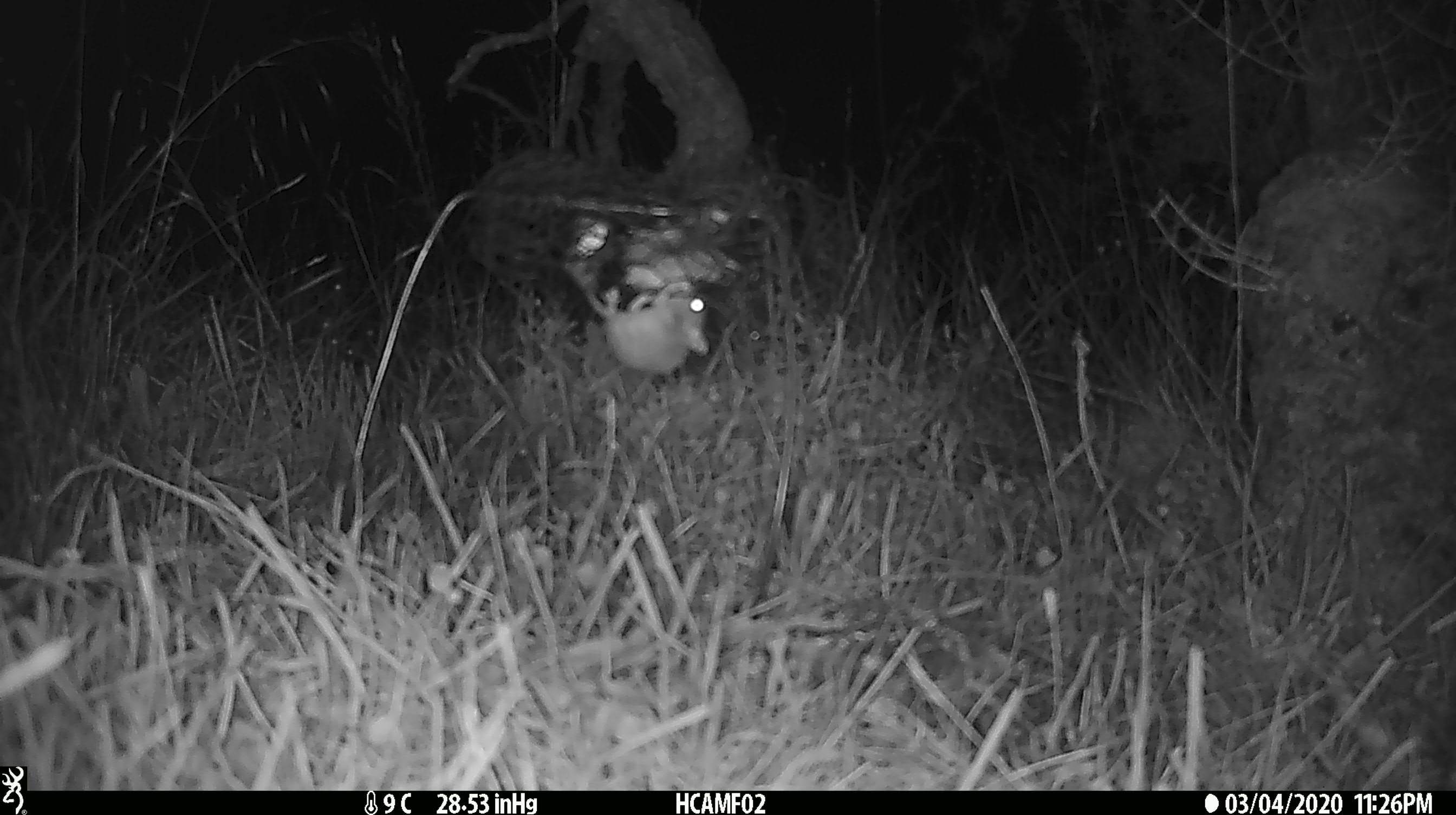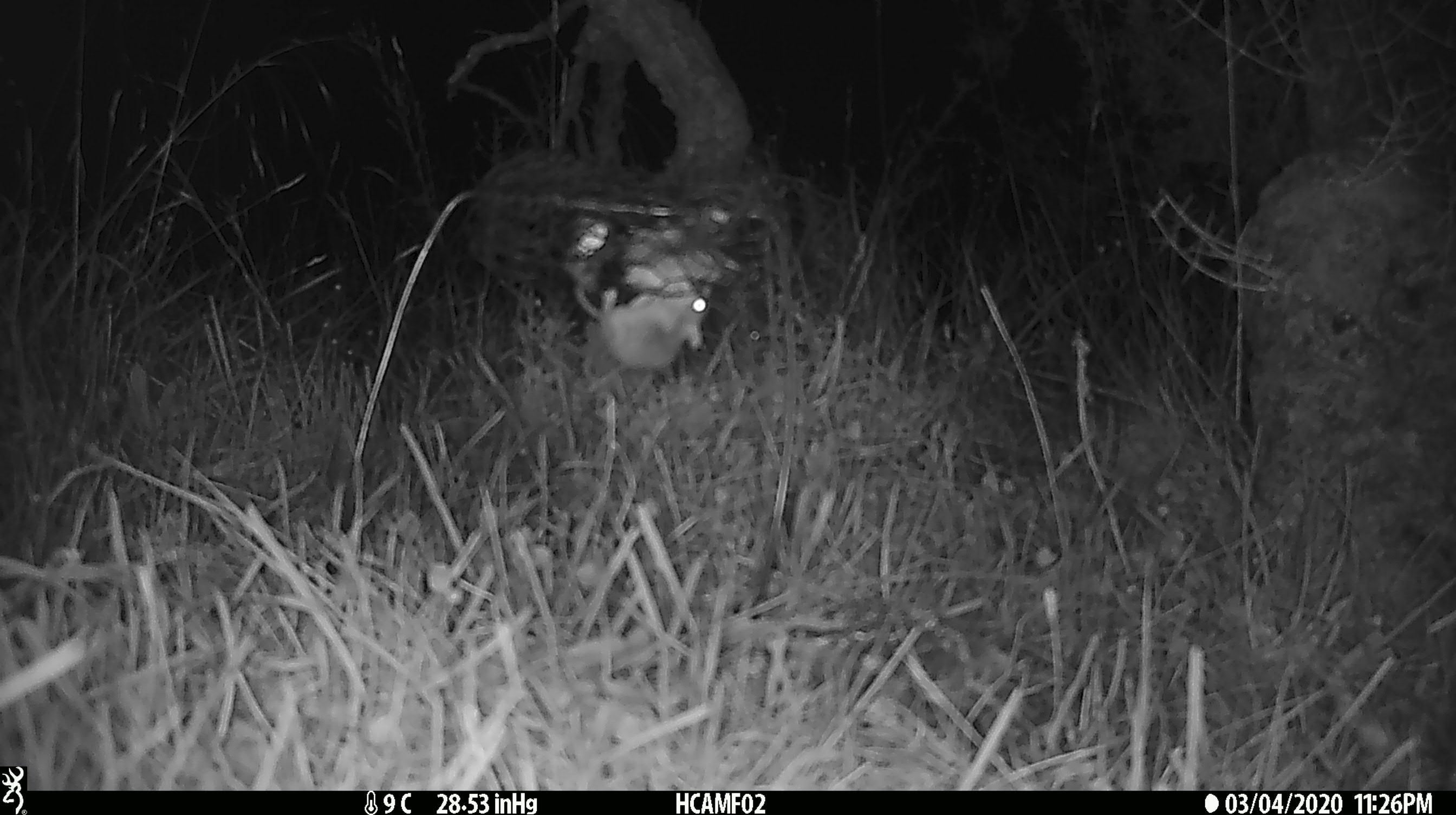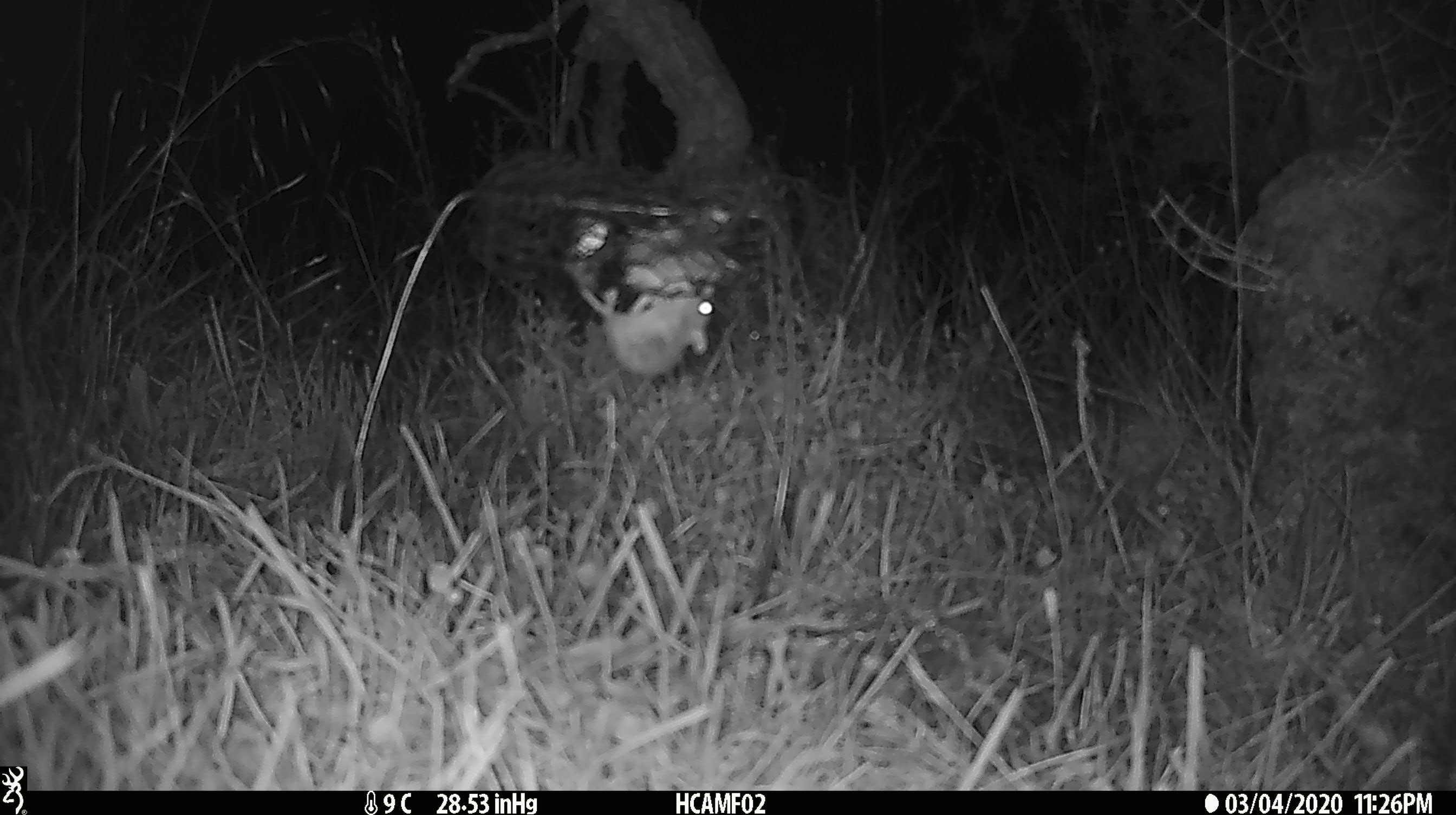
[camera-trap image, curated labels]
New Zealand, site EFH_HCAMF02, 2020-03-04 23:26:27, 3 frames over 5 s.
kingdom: Animalia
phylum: Chordata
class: Mammalia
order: Rodentia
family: Muridae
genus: Mus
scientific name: Mus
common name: mouse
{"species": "mouse (Mus)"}